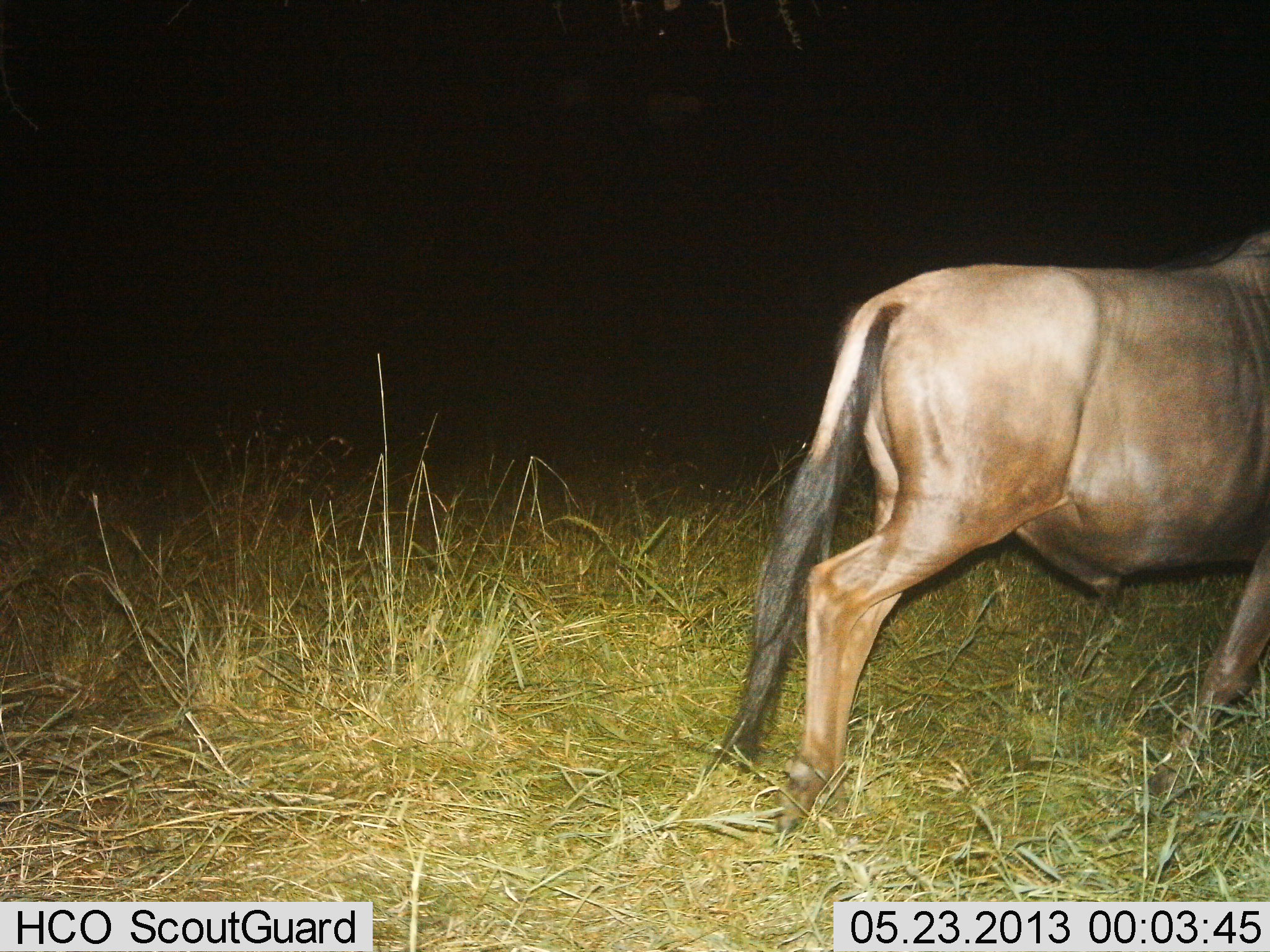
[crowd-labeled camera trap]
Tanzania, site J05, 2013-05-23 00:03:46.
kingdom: Animalia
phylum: Chordata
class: Mammalia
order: Artiodactyla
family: Bovidae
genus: Connochaetes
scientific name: Connochaetes taurinus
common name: blue wildebeest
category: wildebeest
Wildebeest (blue wildebeest) (Connochaetes taurinus), count 1. Behavior (volunteer vote fractions): standing 50%, resting 0%, moving 50%, interacting 0%. Young present (vote fraction): 0%. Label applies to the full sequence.